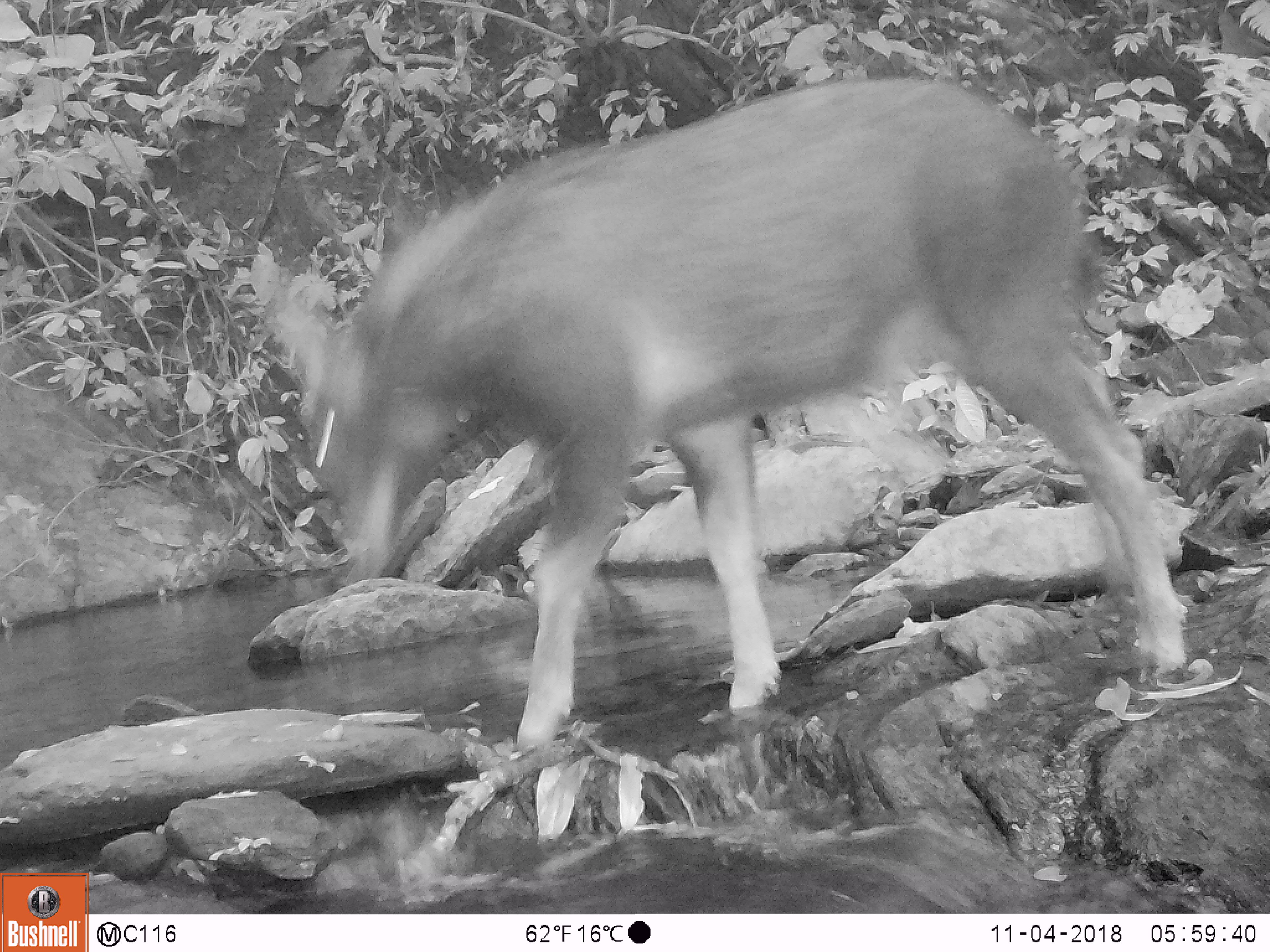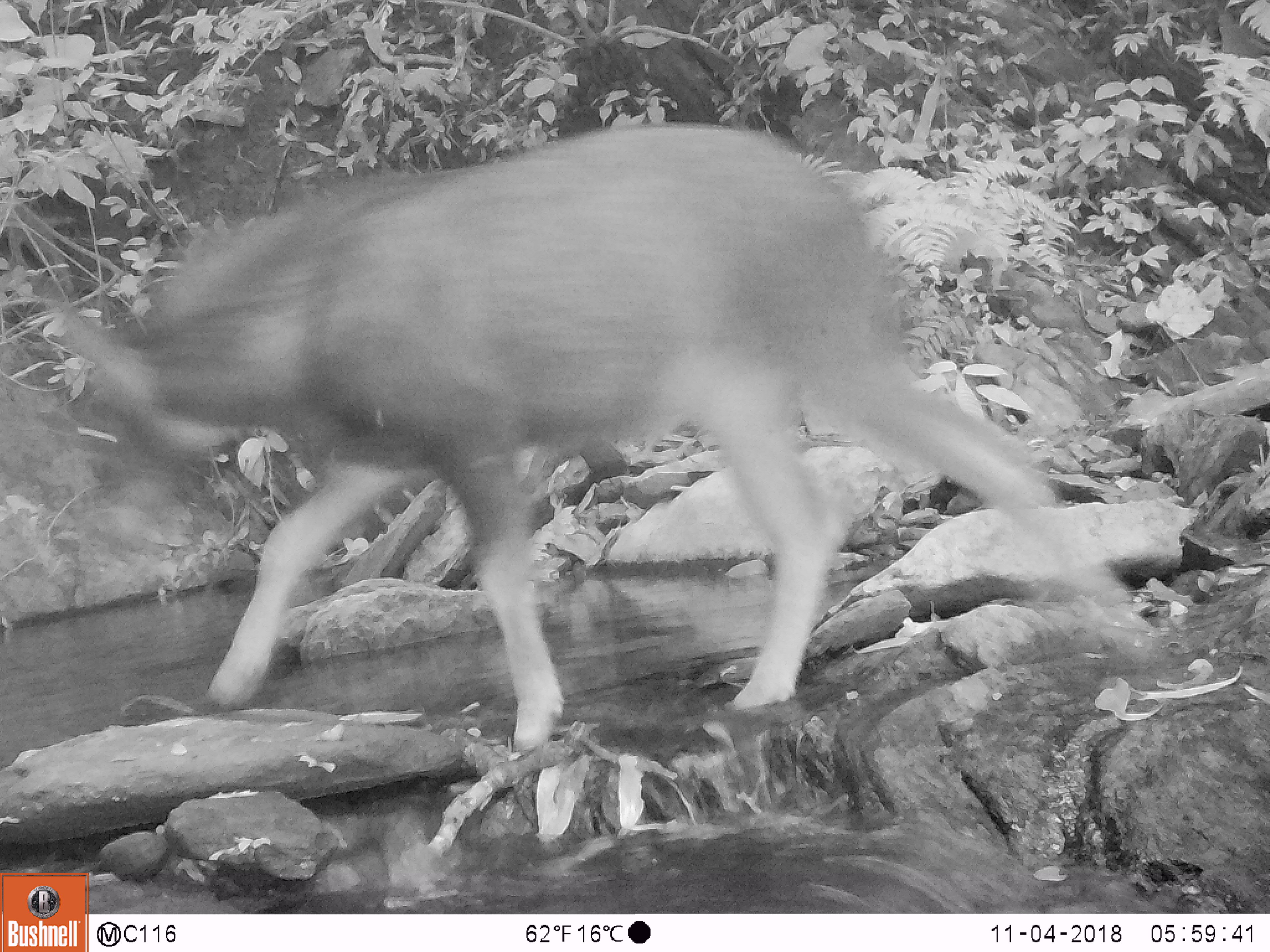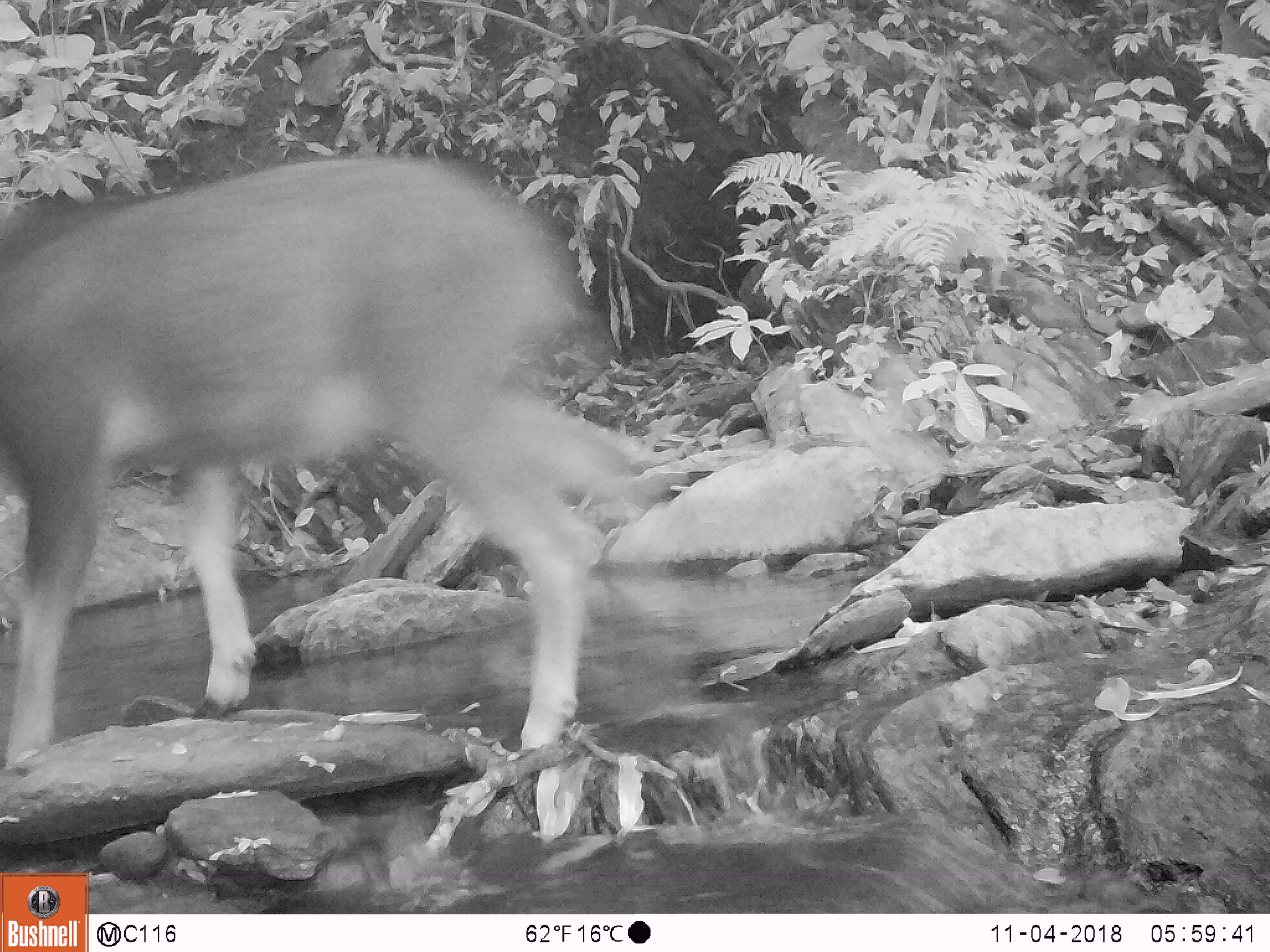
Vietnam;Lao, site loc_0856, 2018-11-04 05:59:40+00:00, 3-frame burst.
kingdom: Animalia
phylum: Chordata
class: Mammalia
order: Artiodactyla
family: Bovidae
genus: Capricornis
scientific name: Capricornis sumatraensis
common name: chinese serow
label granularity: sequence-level